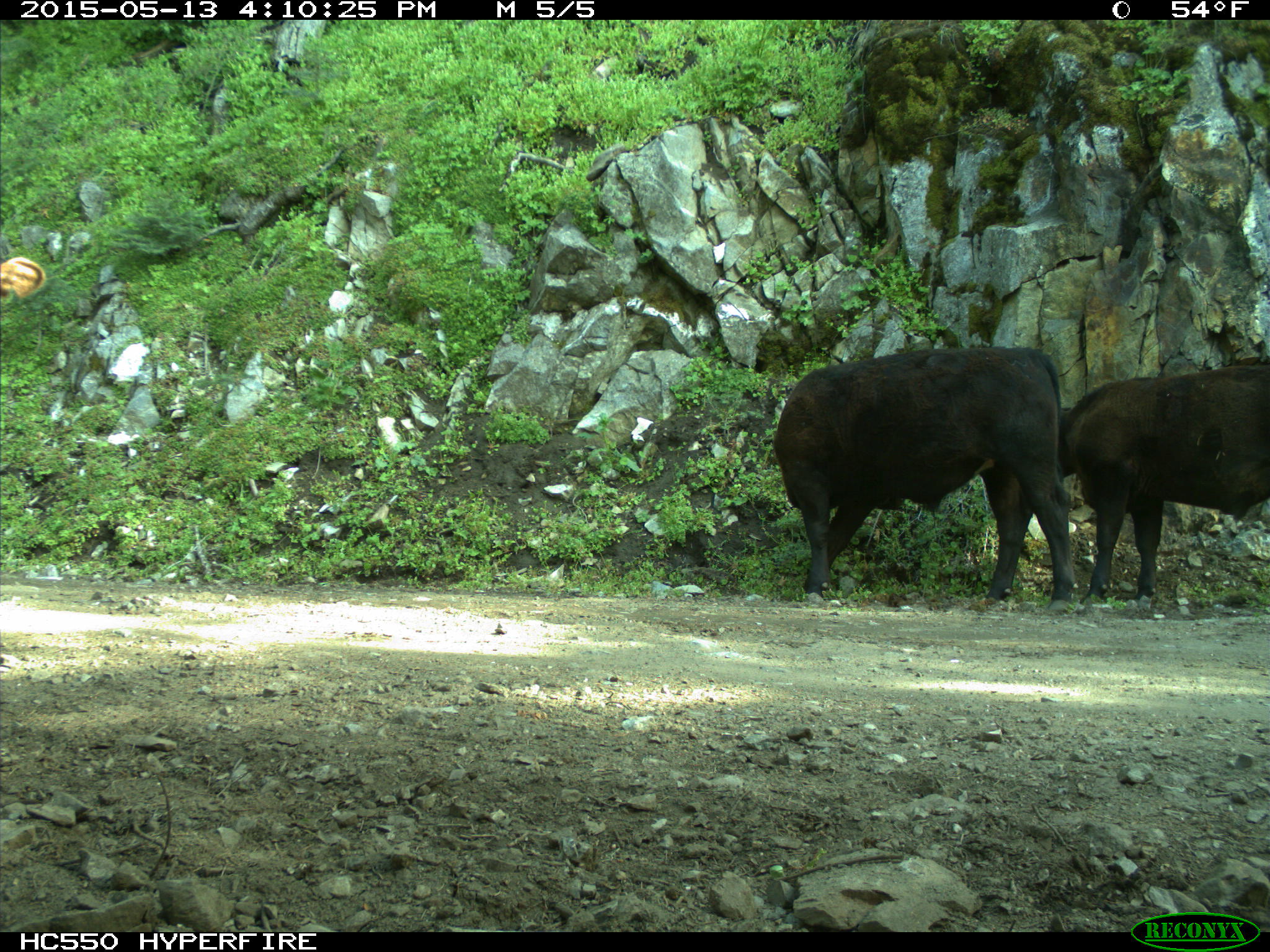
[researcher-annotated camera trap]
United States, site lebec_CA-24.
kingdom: Animalia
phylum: Chordata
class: Mammalia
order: Artiodactyla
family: Bovidae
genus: Bos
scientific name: Bos taurus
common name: domestic cow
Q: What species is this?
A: Bos taurus (domestic cow).